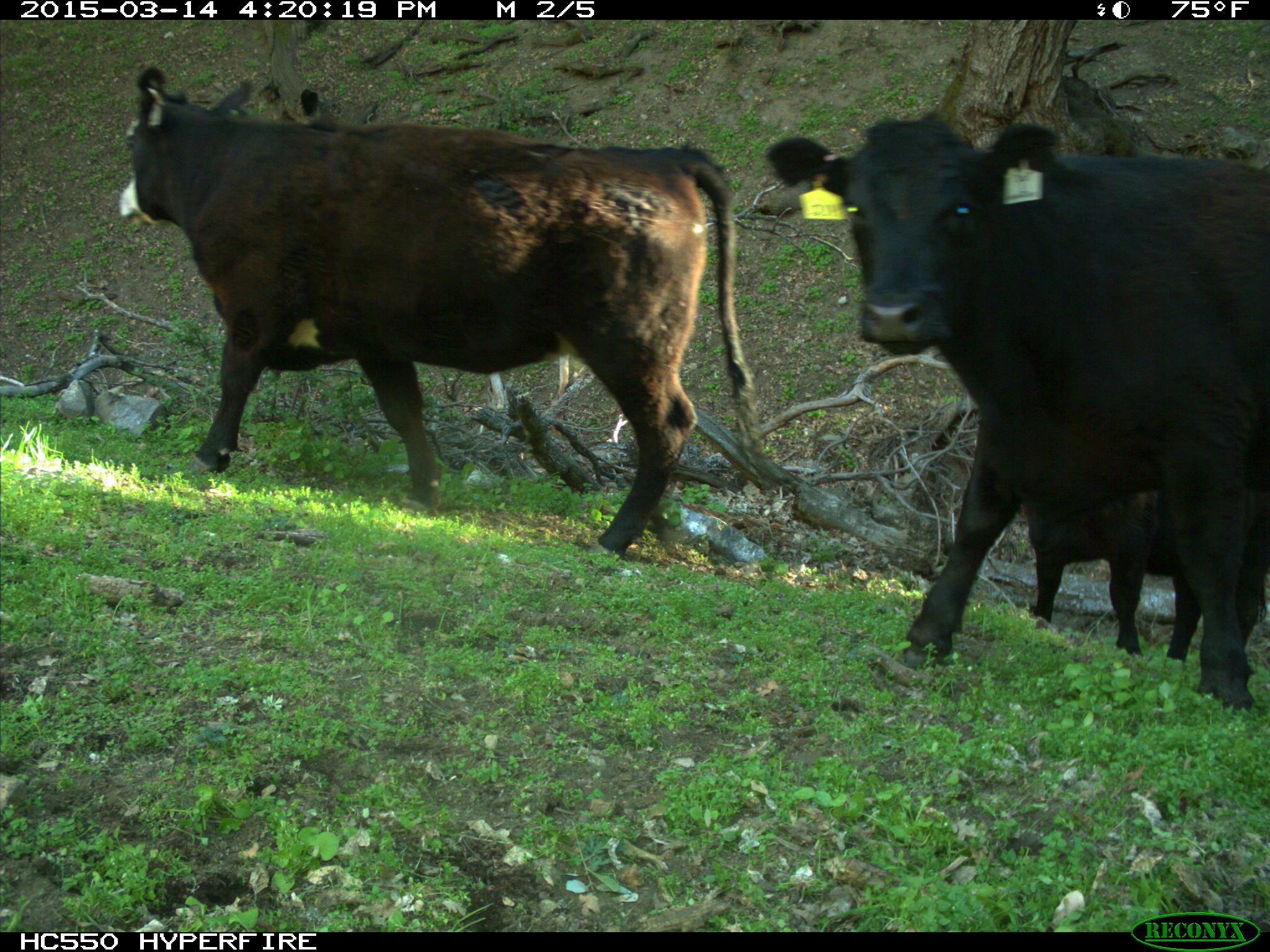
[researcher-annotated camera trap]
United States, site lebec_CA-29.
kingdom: Animalia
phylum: Chordata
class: Mammalia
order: Artiodactyla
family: Bovidae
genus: Bos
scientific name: Bos taurus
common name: domestic cow